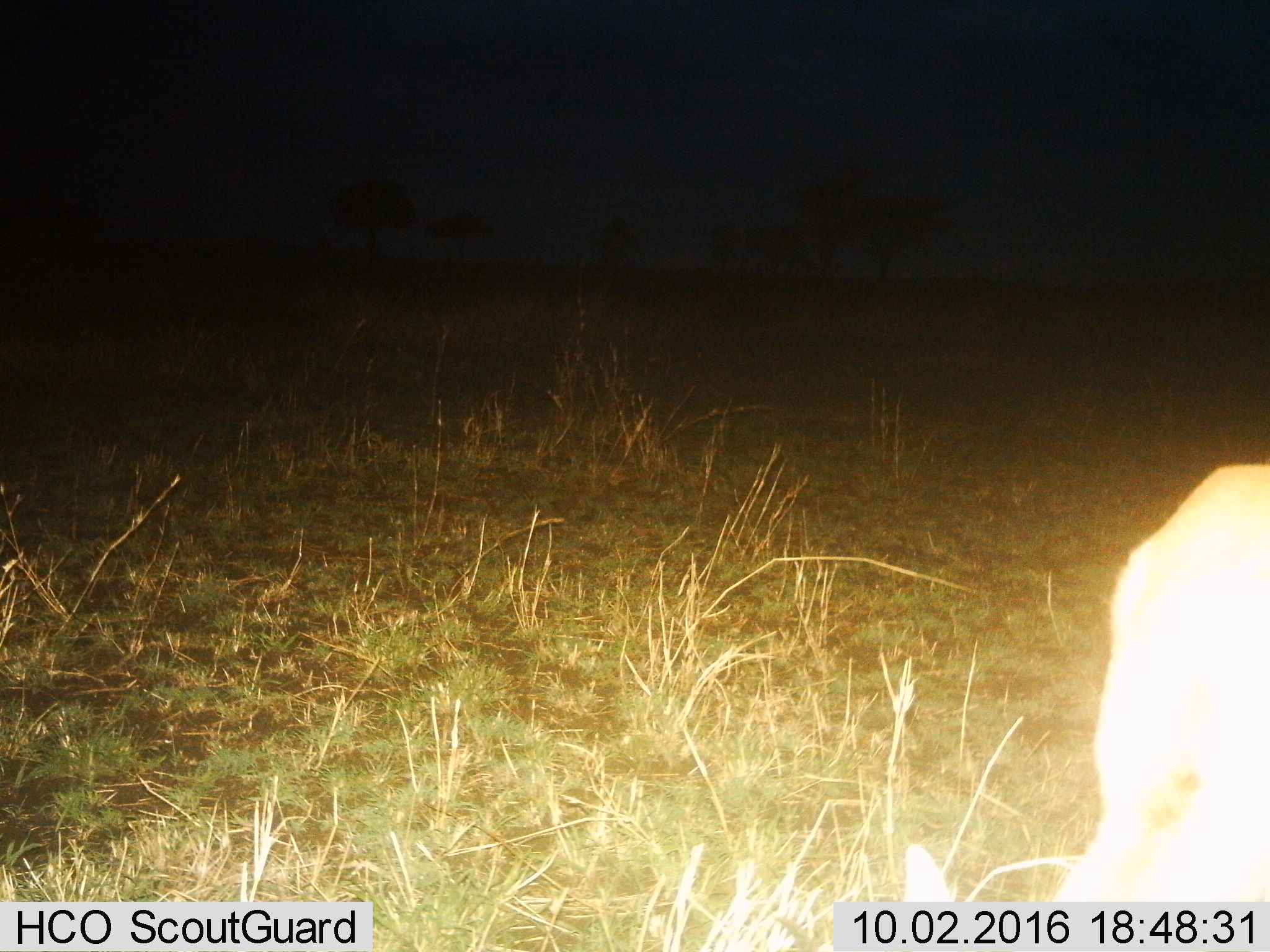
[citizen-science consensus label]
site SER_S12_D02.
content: unidentified animal